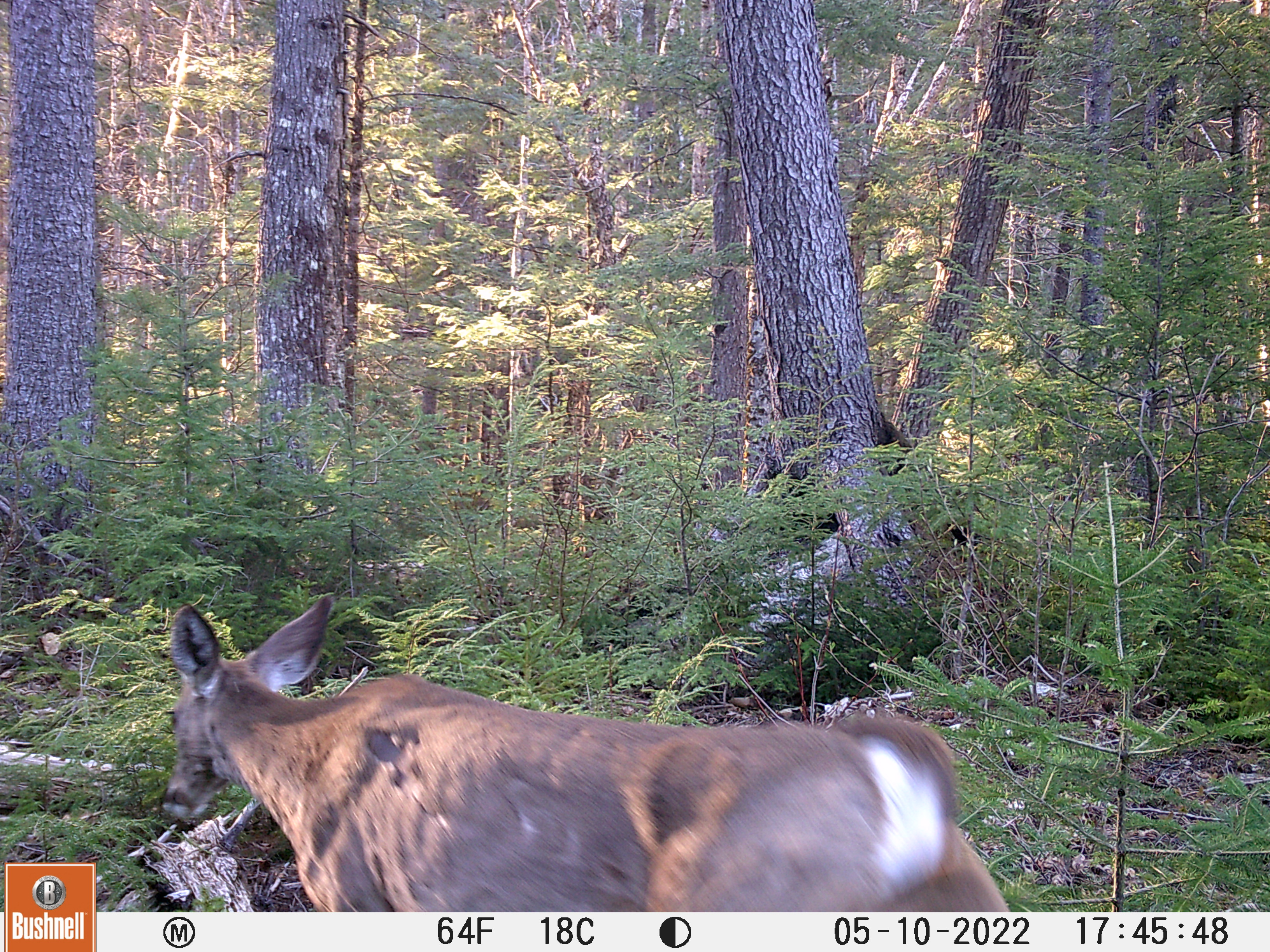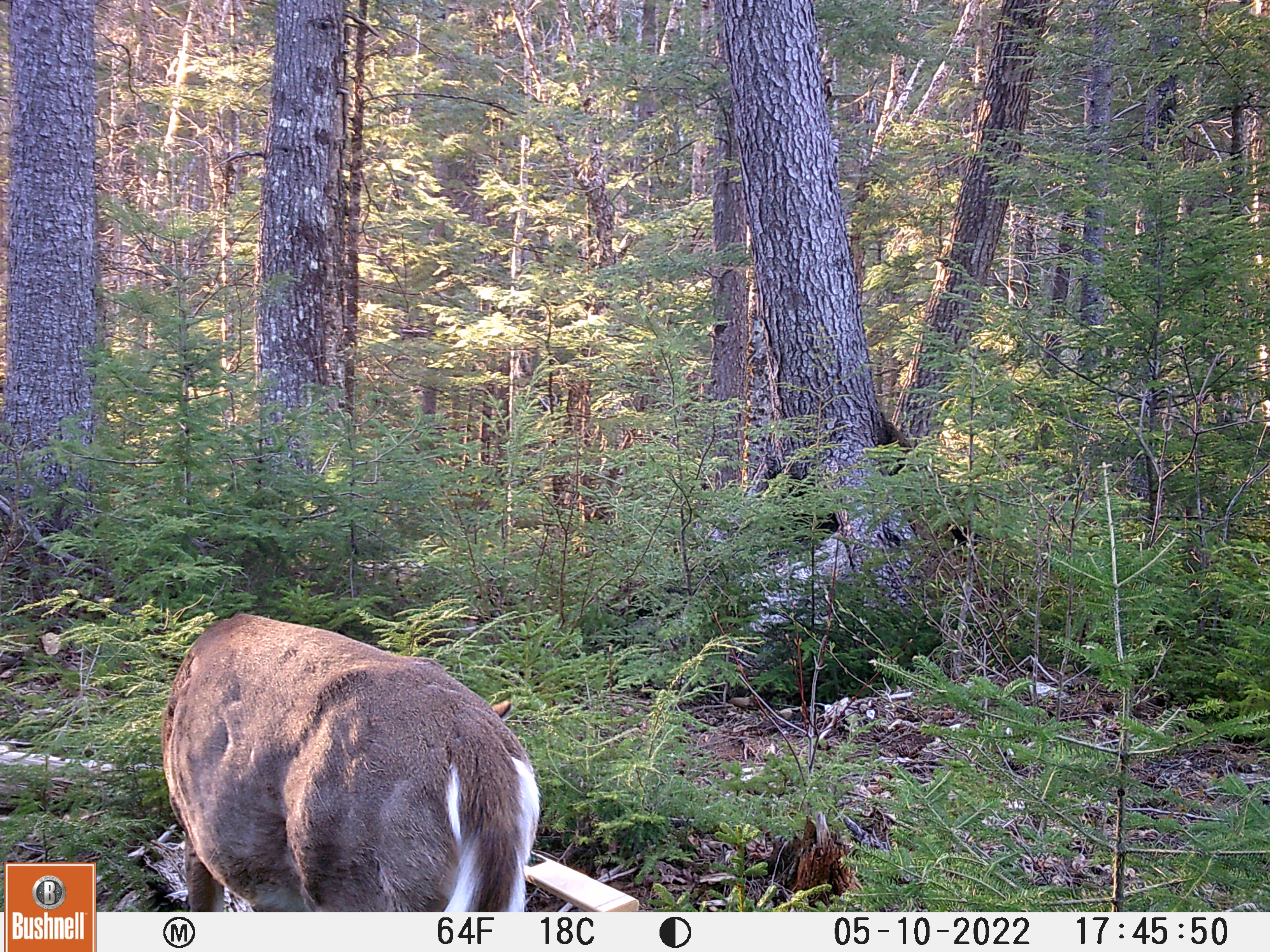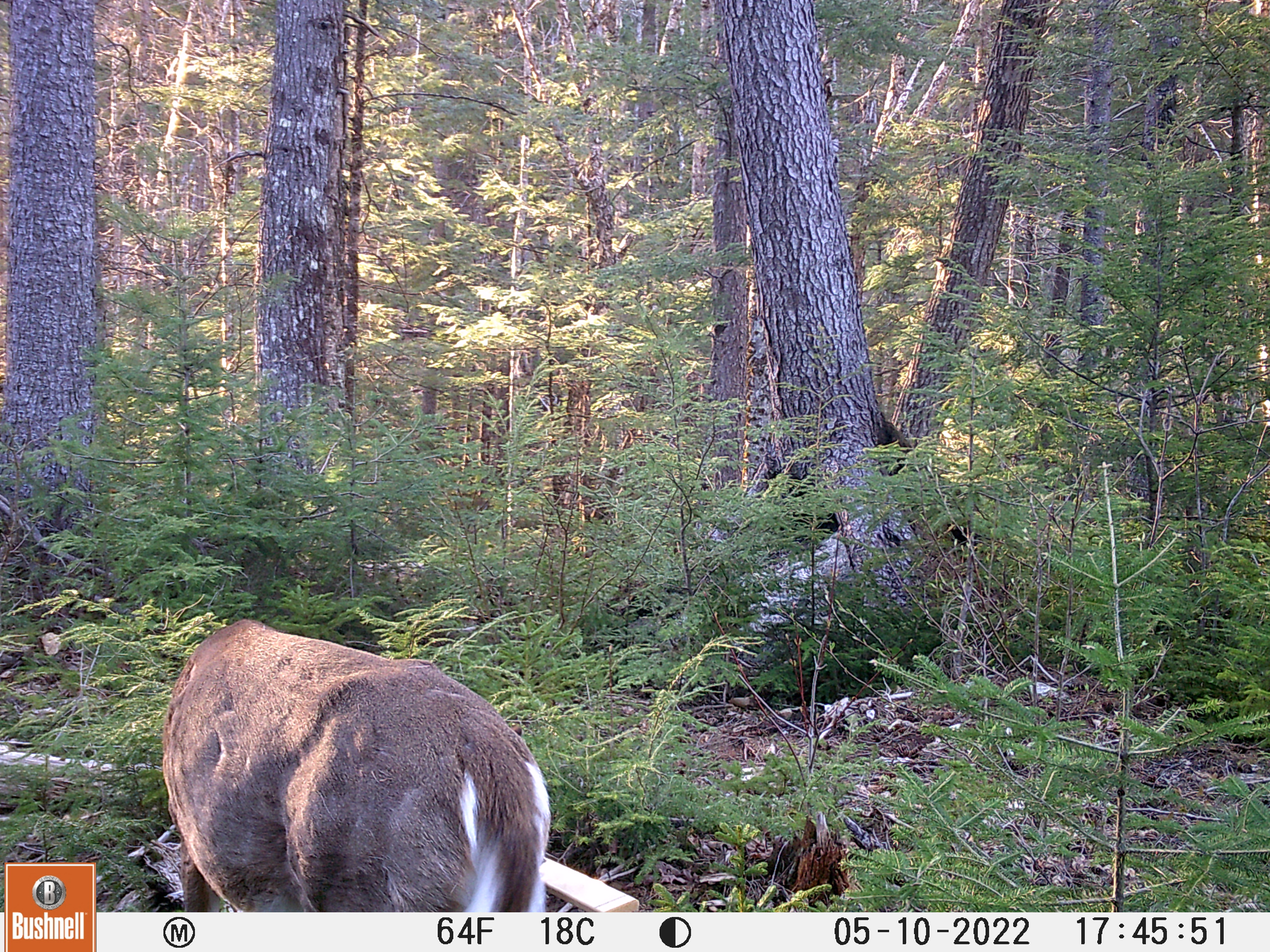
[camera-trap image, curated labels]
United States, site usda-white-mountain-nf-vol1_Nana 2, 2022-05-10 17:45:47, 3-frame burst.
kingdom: Animalia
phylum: Chordata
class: Mammalia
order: Artiodactyla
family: Cervidae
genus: Odocoileus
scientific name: Odocoileus virginianus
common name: white-tailed deer